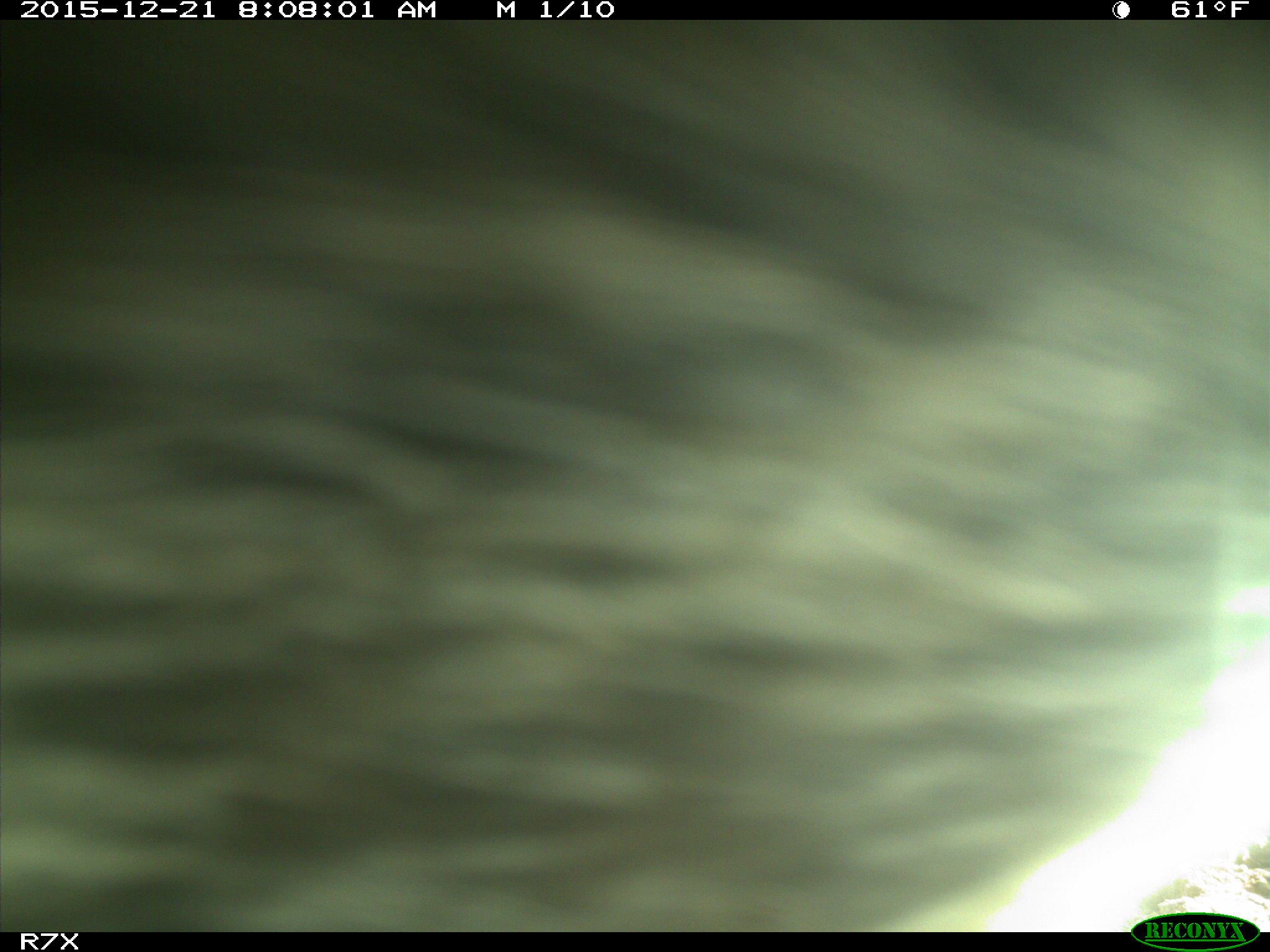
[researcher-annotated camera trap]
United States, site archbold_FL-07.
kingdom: Animalia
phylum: Chordata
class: Mammalia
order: Artiodactyla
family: Bovidae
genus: Bos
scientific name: Bos taurus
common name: domestic cow